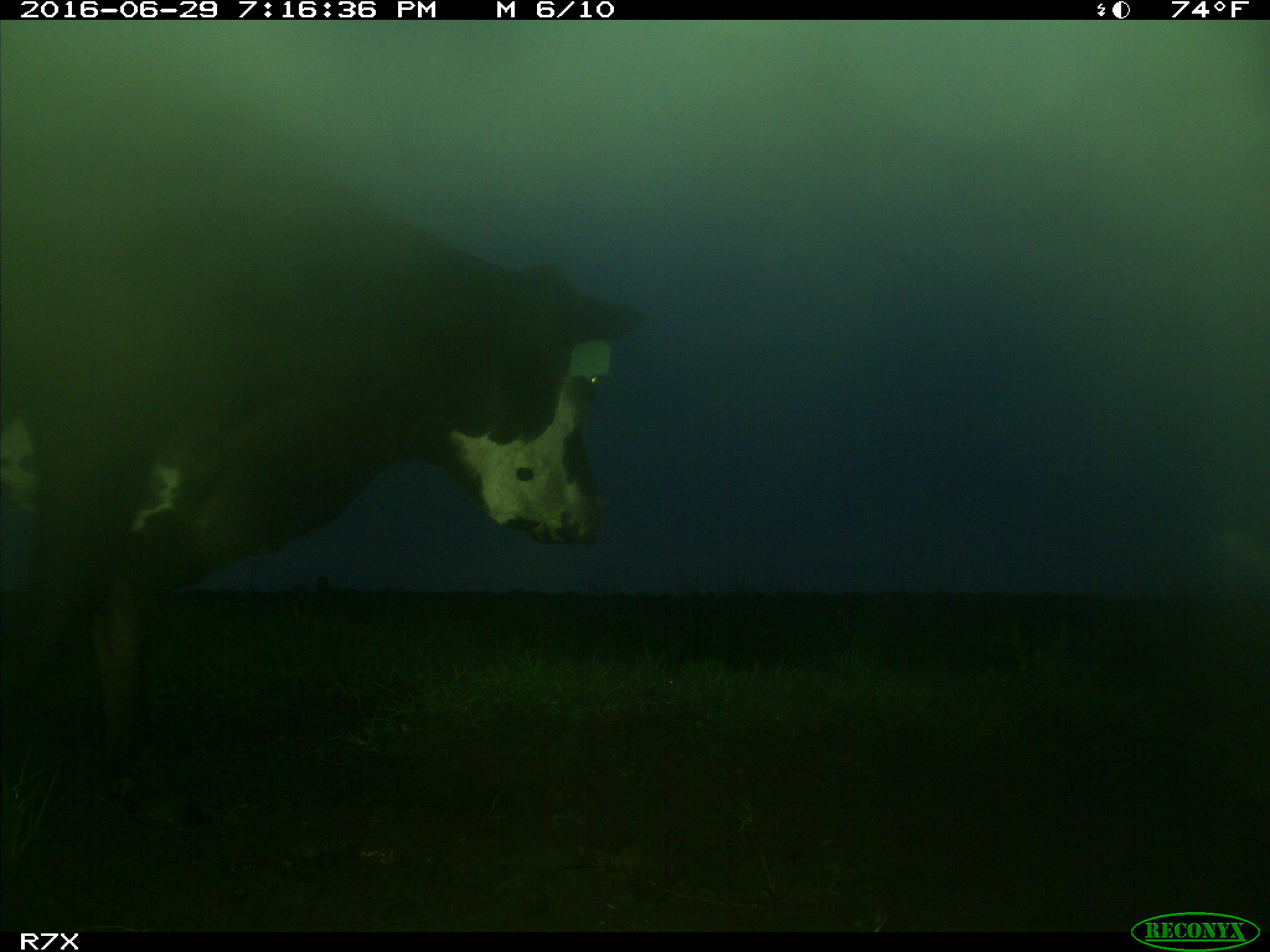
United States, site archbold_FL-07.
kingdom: Animalia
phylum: Chordata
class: Mammalia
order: Artiodactyla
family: Bovidae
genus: Bos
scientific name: Bos taurus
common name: domestic cow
Bos taurus (domestic cow).